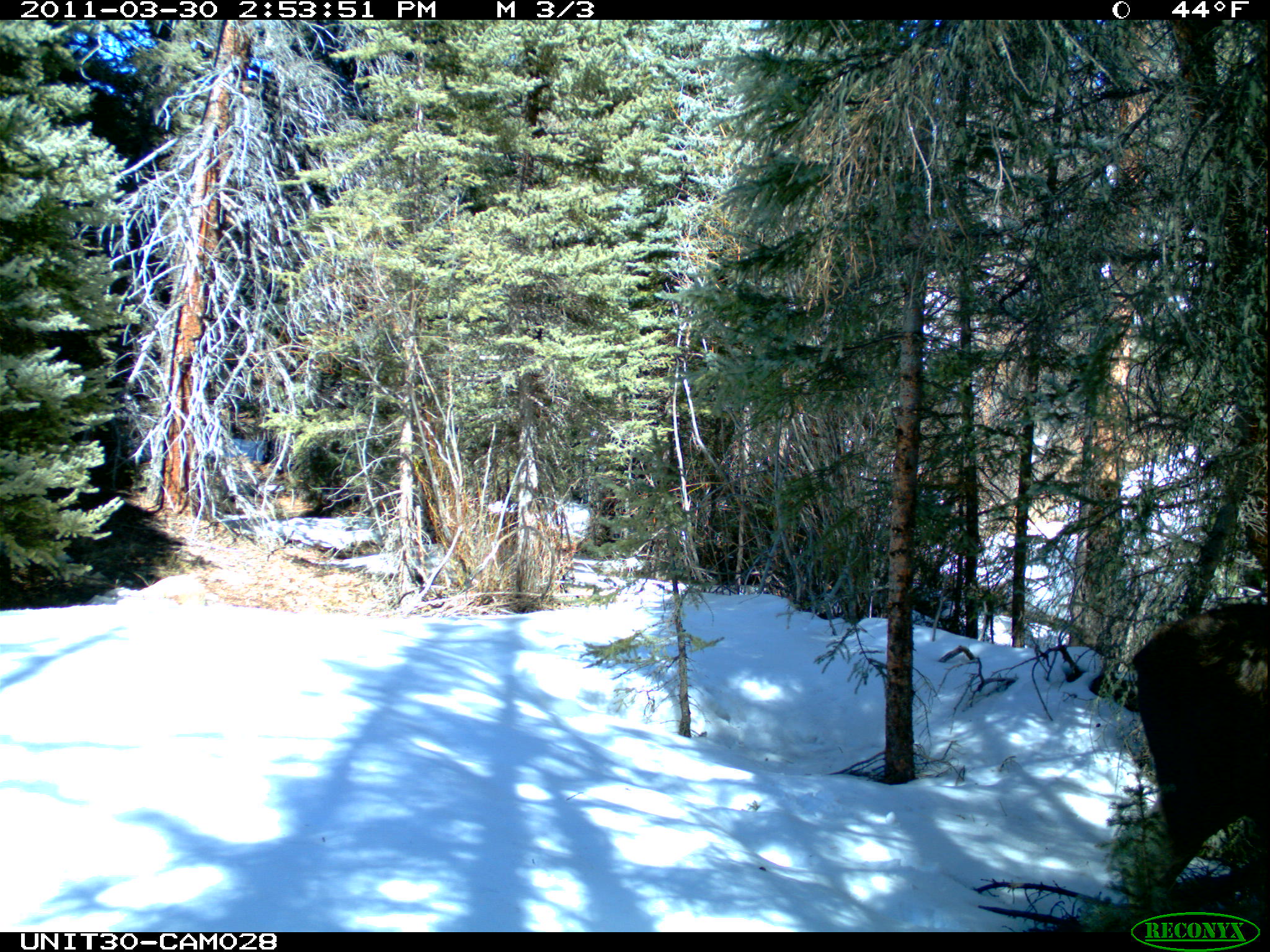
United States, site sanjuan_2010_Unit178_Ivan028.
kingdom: Animalia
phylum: Chordata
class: Mammalia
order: Artiodactyla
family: Cervidae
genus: Alces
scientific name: Alces alces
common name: moose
Alces alces (moose).